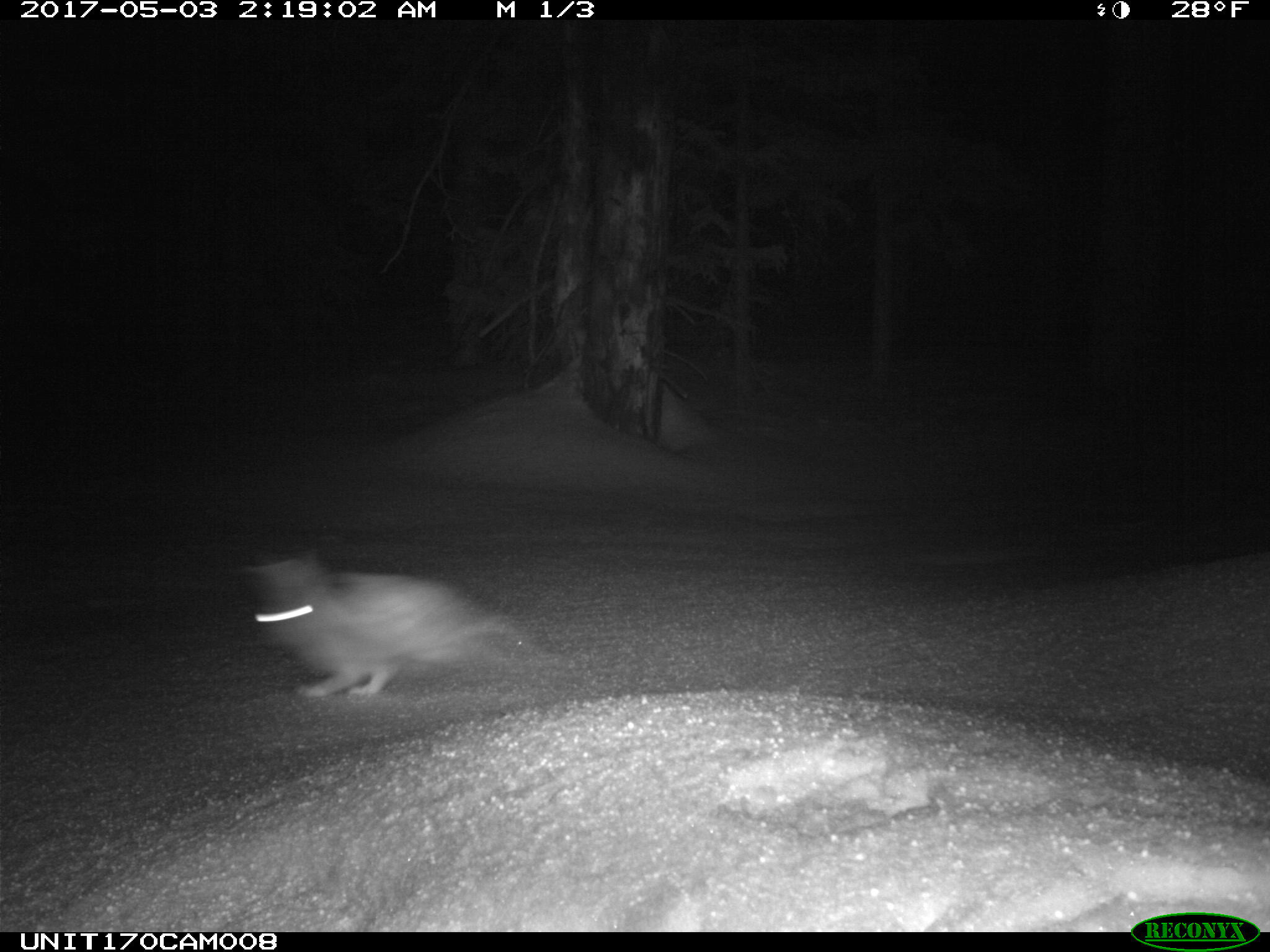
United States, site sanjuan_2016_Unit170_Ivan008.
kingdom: Animalia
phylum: Chordata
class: Mammalia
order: Lagomorpha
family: Leporidae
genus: Lepus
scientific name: Lepus americanus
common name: snowshoe hare